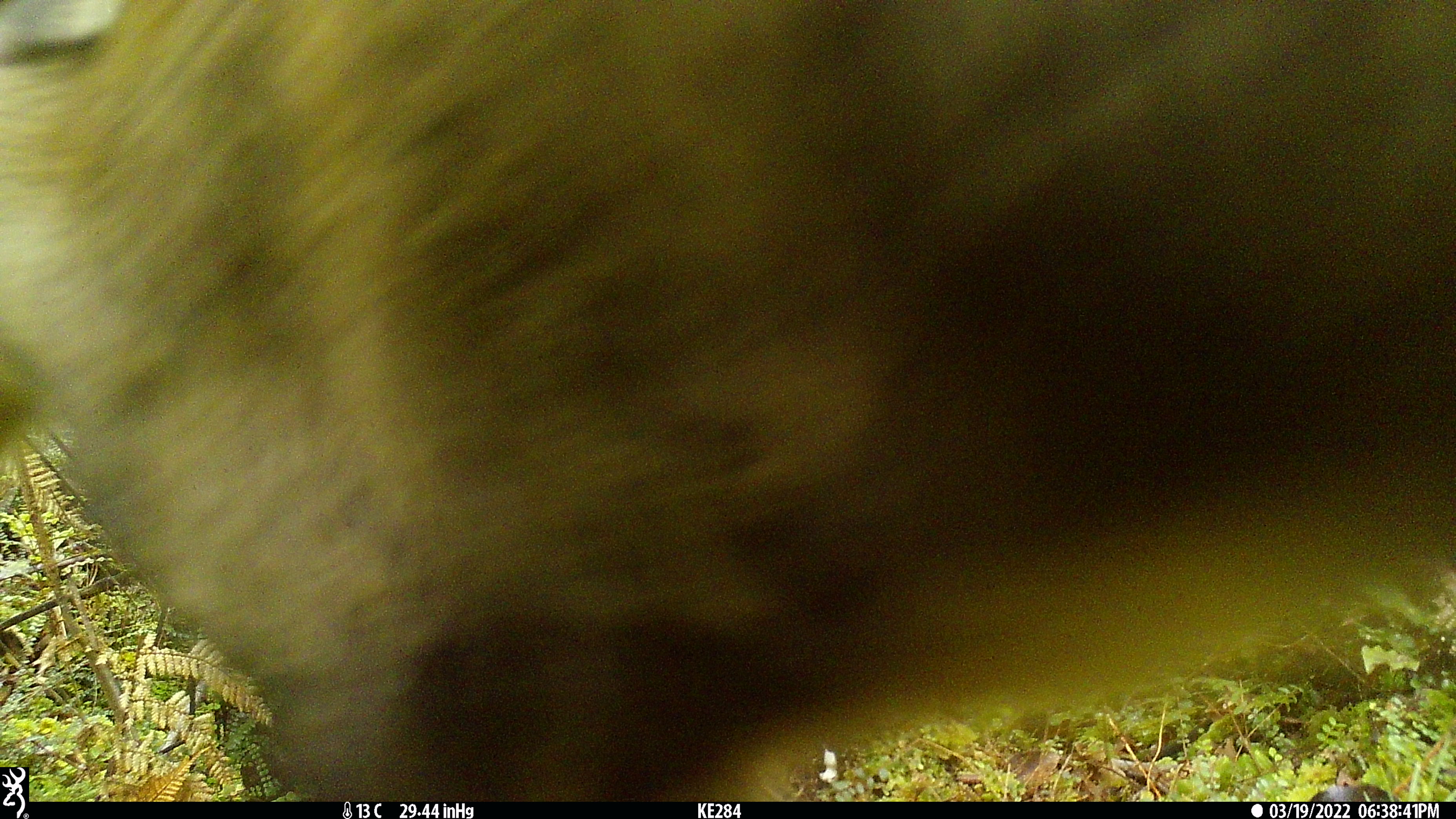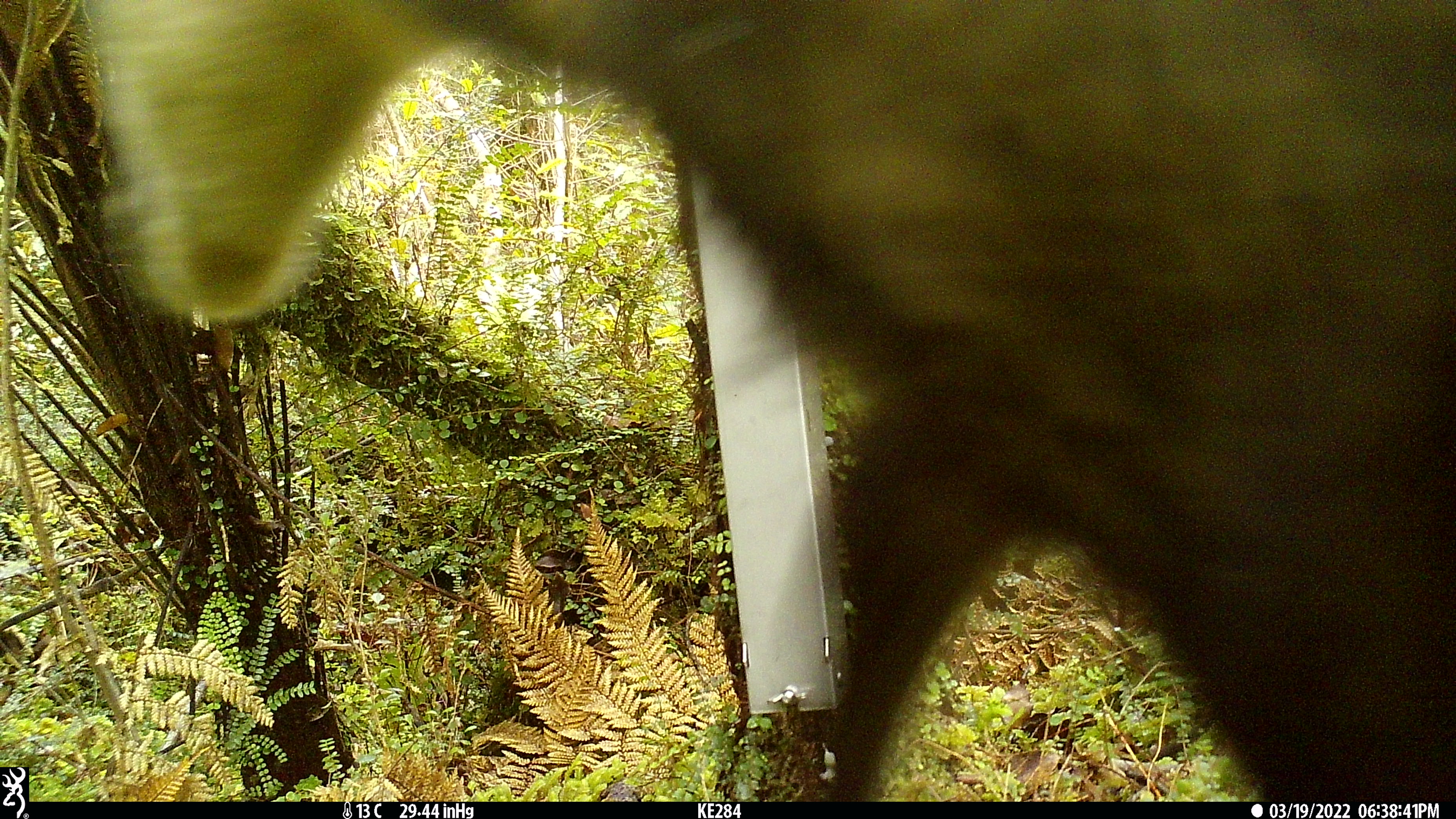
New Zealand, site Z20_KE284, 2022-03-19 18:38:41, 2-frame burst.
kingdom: Animalia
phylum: Chordata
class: Mammalia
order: Artiodactyla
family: Bovidae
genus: Rupicapra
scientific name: Rupicapra rupicapra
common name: alpine chamois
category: chamois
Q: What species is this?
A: Chamois (alpine chamois) (Rupicapra rupicapra).